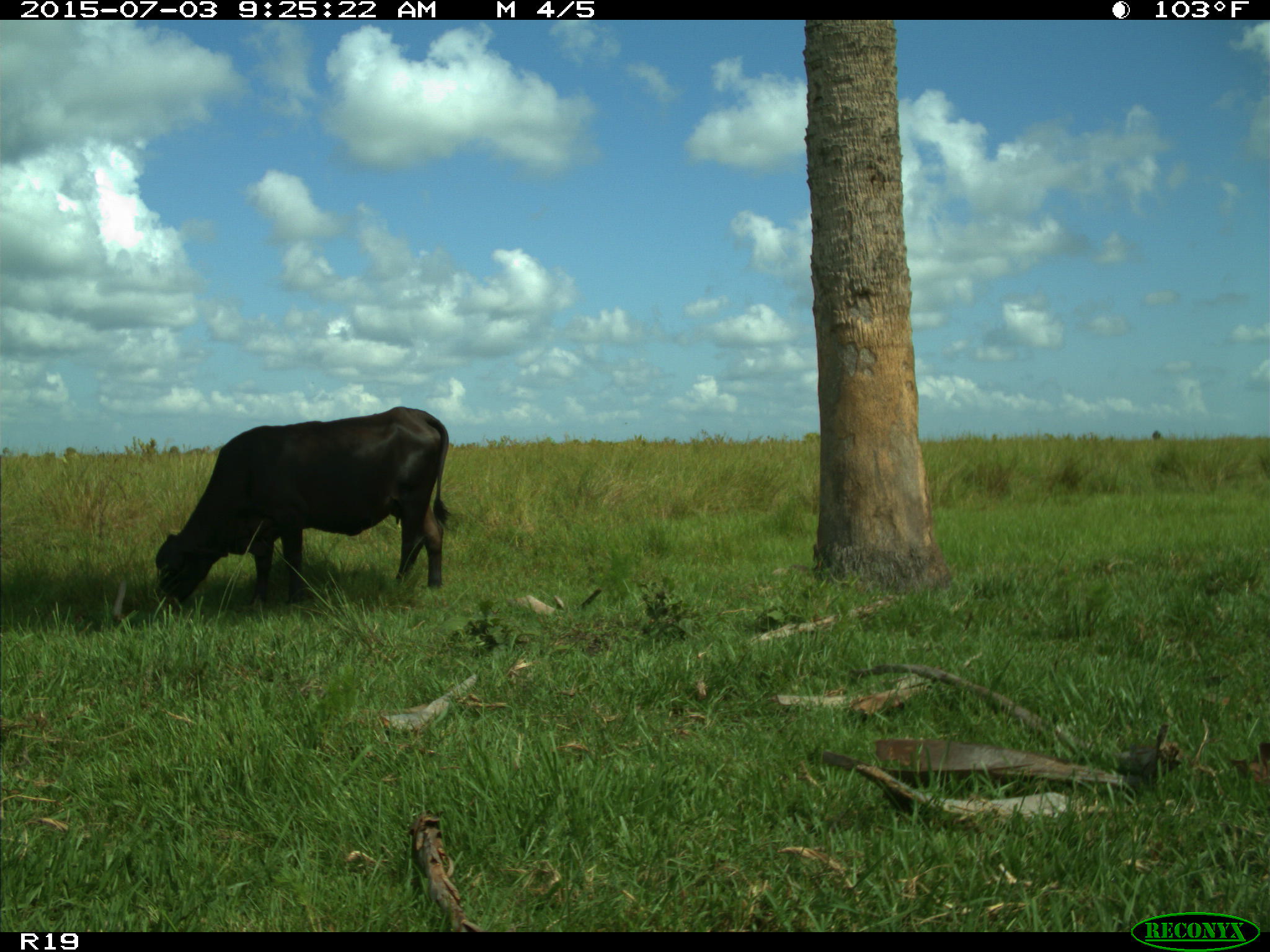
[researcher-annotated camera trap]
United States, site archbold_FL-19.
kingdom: Animalia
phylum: Chordata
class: Mammalia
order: Artiodactyla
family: Bovidae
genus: Bos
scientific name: Bos taurus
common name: domestic cow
Bos taurus (domestic cow).